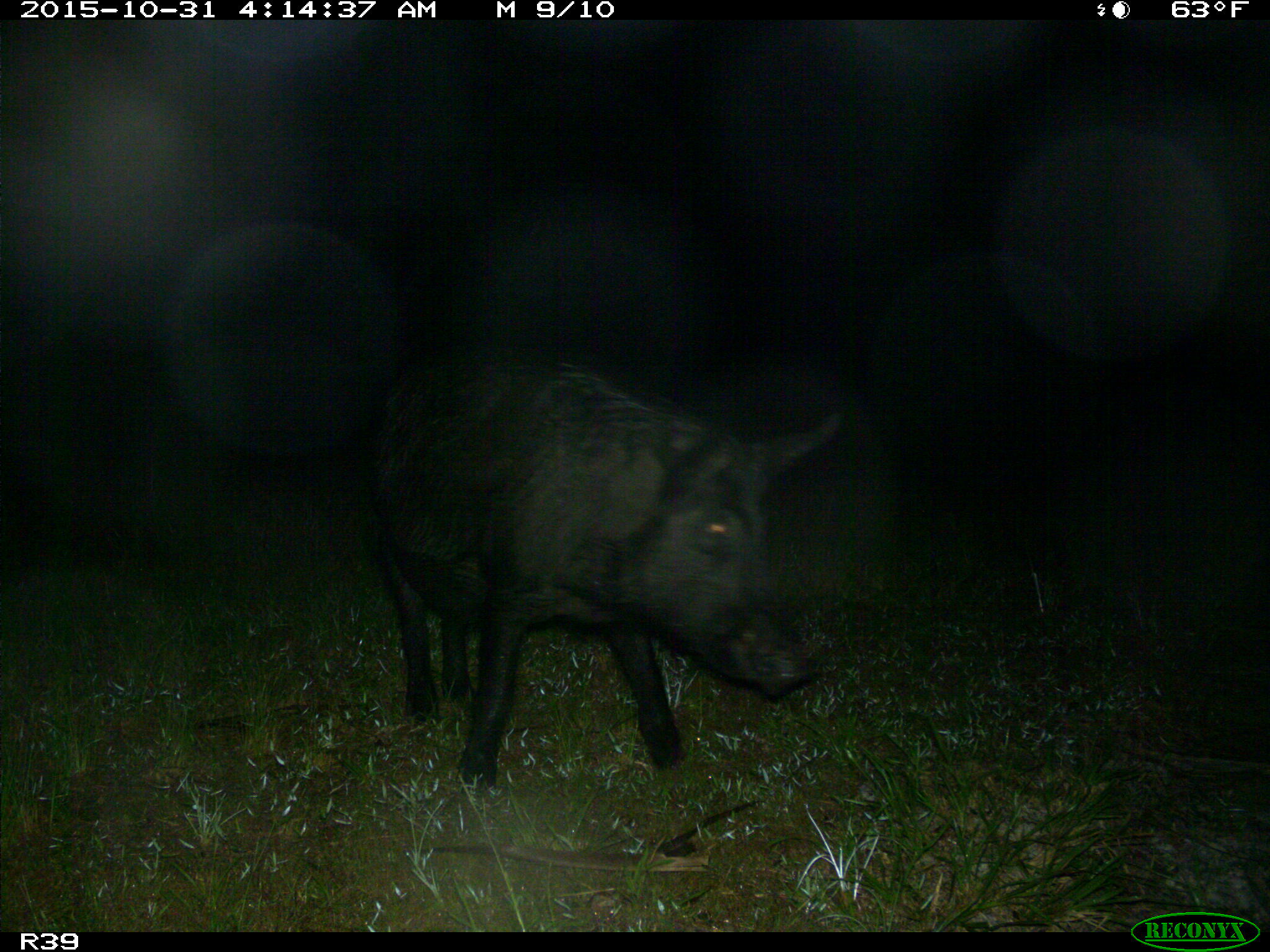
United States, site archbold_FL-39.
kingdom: Animalia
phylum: Chordata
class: Mammalia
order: Artiodactyla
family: Suidae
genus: Sus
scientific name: Sus scrofa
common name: wild boar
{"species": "Sus scrofa (wild boar)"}